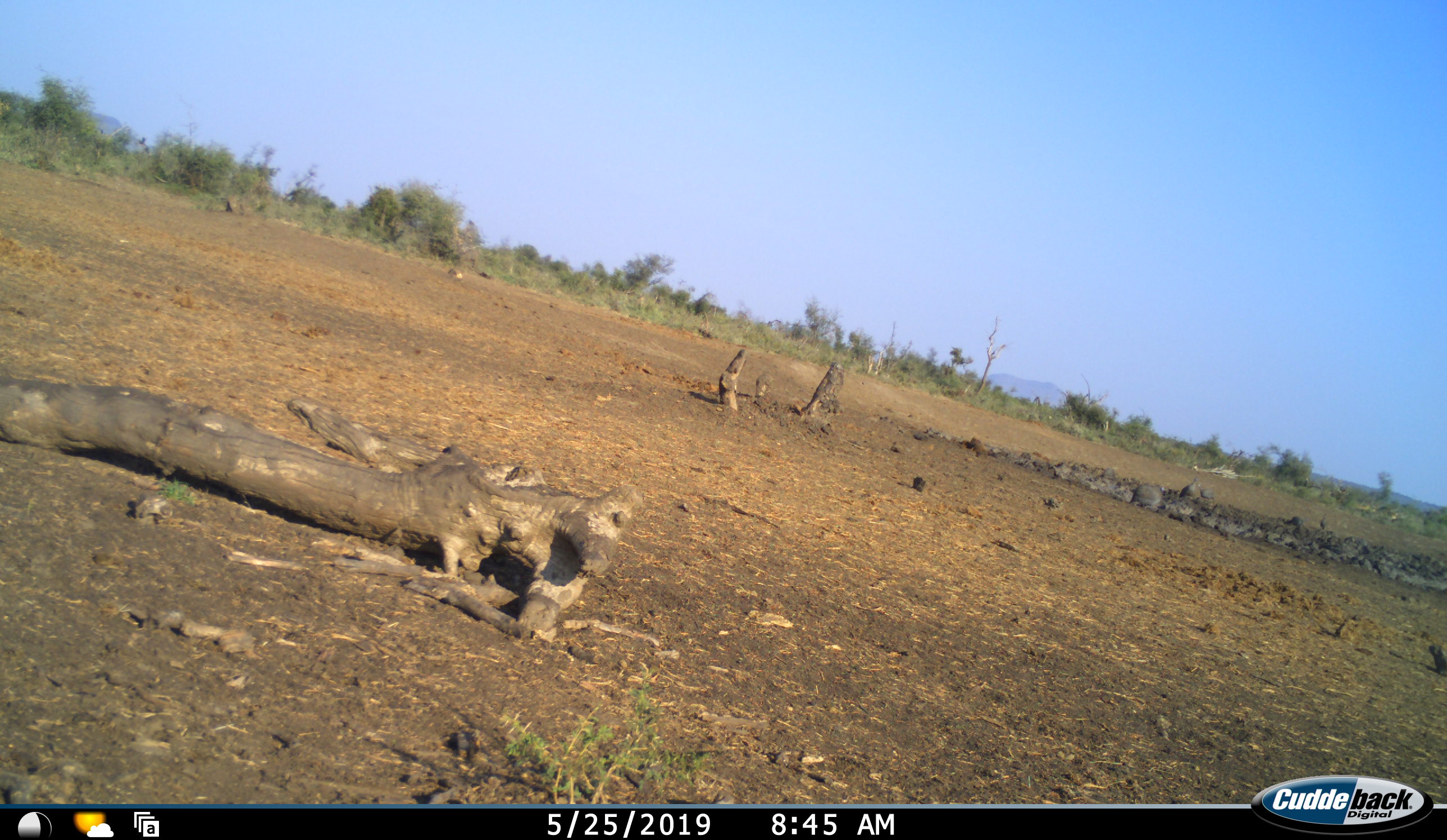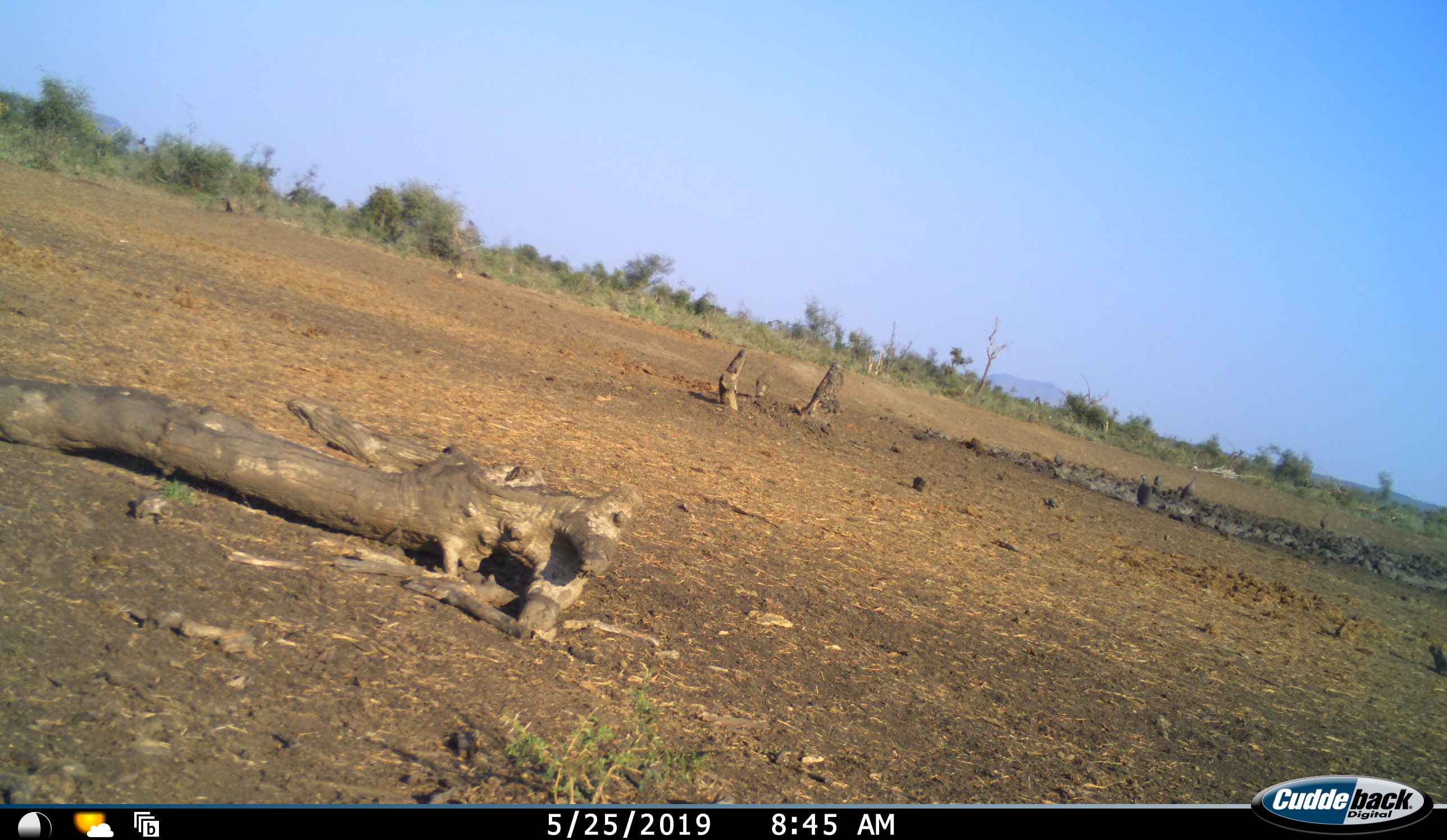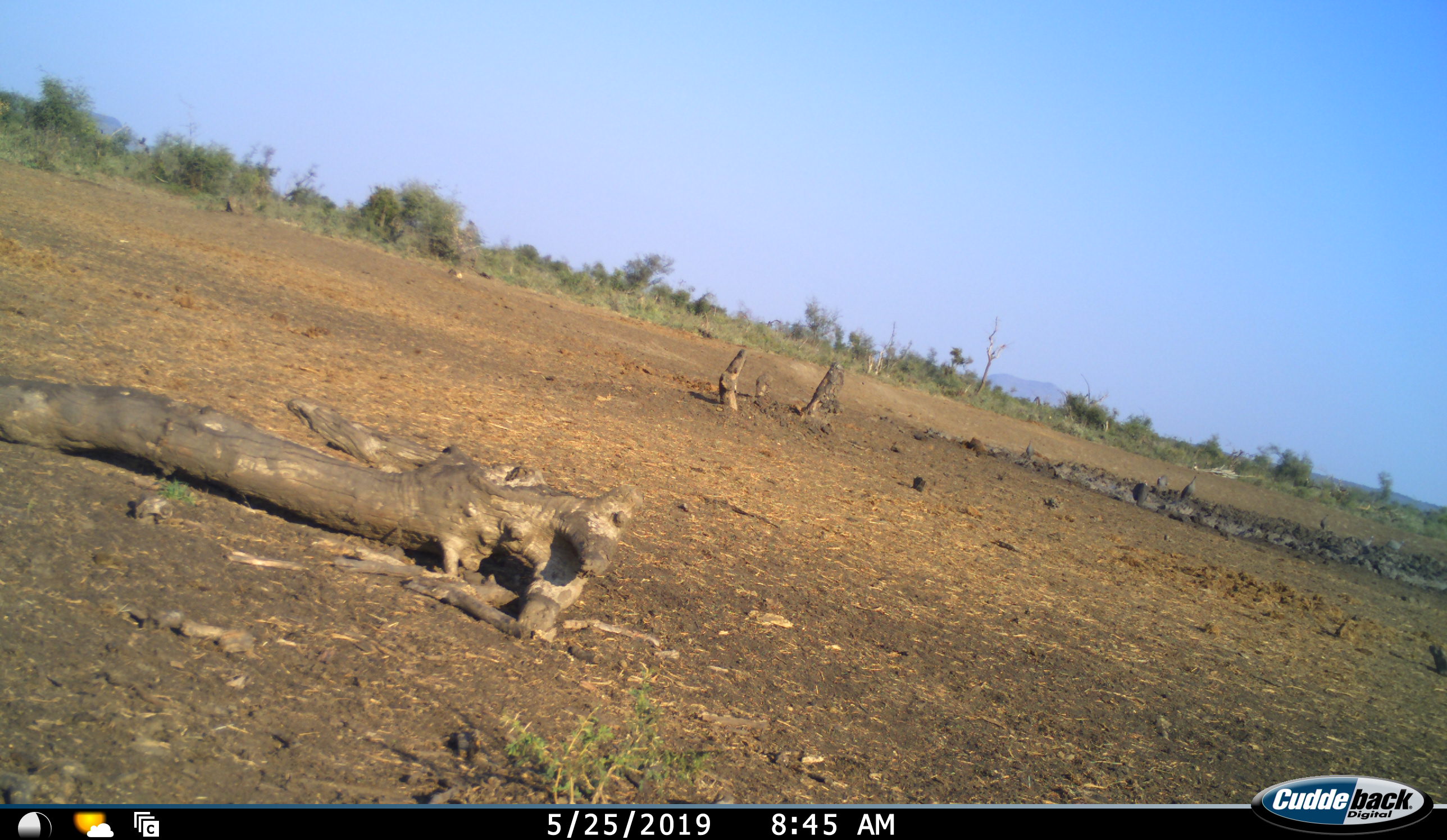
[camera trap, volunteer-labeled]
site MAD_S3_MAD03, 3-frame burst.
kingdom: Animalia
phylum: Chordata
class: Aves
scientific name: Aves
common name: bird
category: birdother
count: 11-50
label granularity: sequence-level